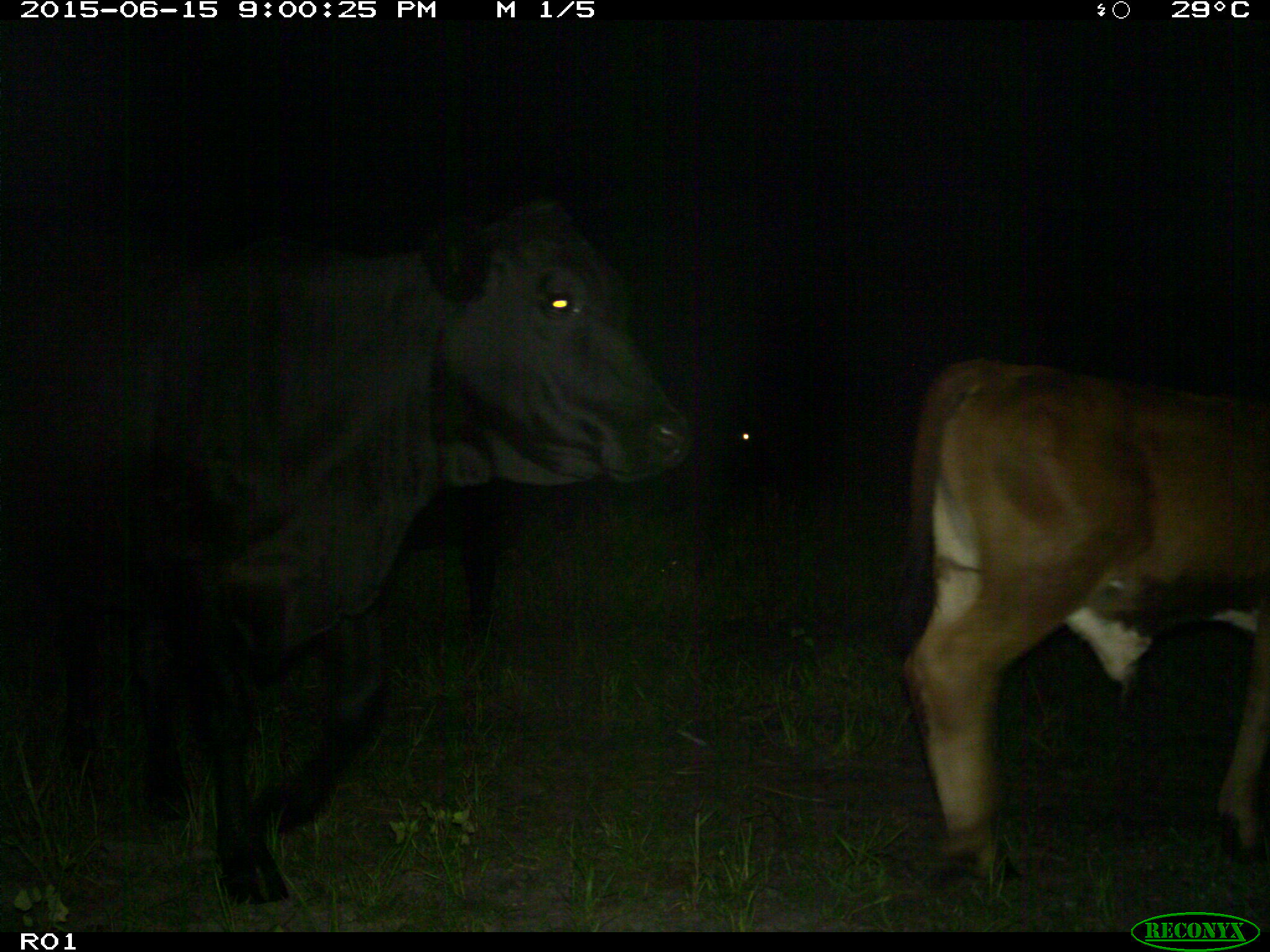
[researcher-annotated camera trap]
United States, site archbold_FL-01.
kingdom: Animalia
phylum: Chordata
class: Mammalia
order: Artiodactyla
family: Bovidae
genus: Bos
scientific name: Bos taurus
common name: domestic cow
Bos taurus (domestic cow).